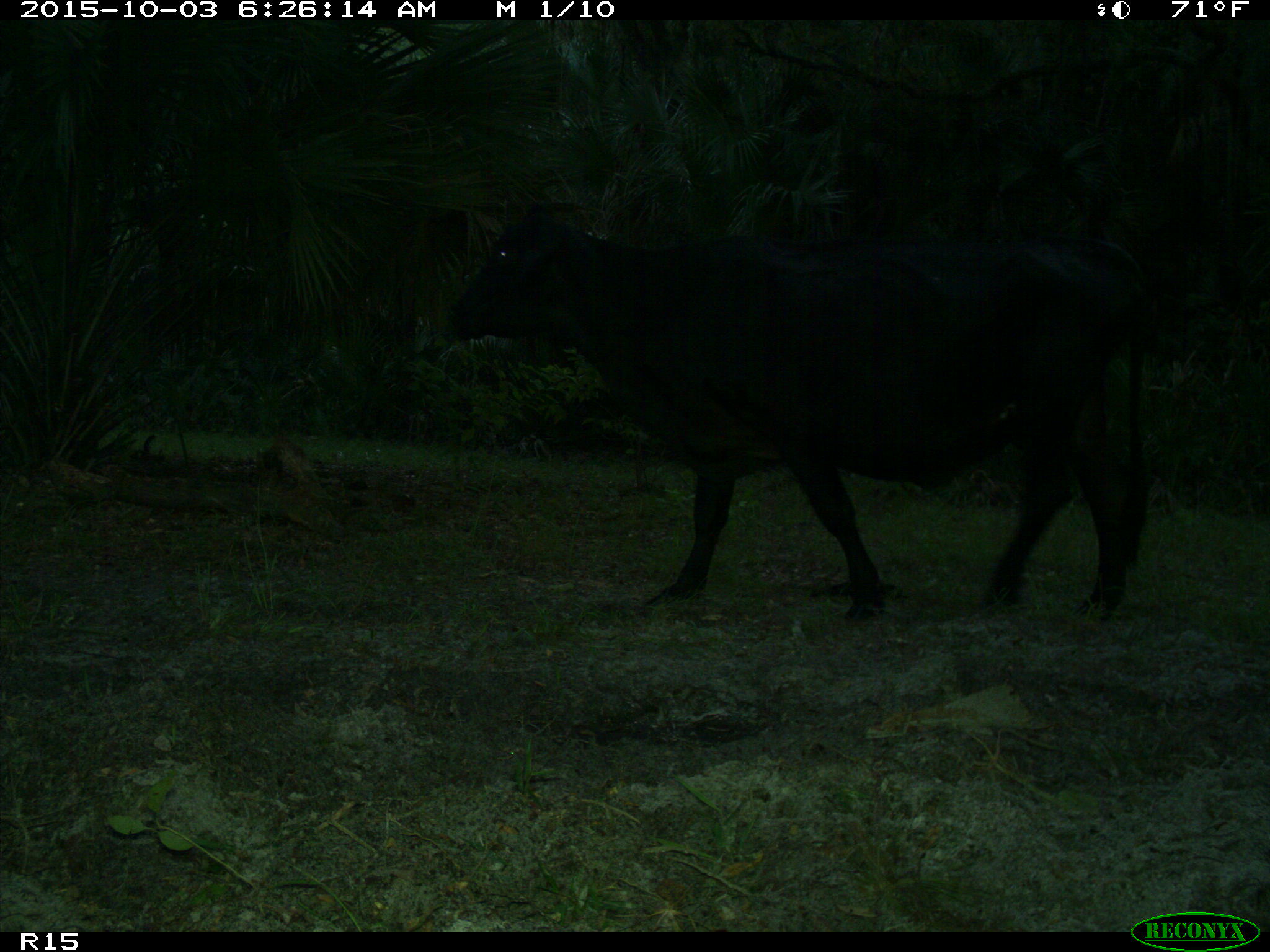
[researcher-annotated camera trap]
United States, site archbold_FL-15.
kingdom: Animalia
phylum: Chordata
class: Mammalia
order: Artiodactyla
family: Bovidae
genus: Bos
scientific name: Bos taurus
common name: domestic cow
Bos taurus (domestic cow).